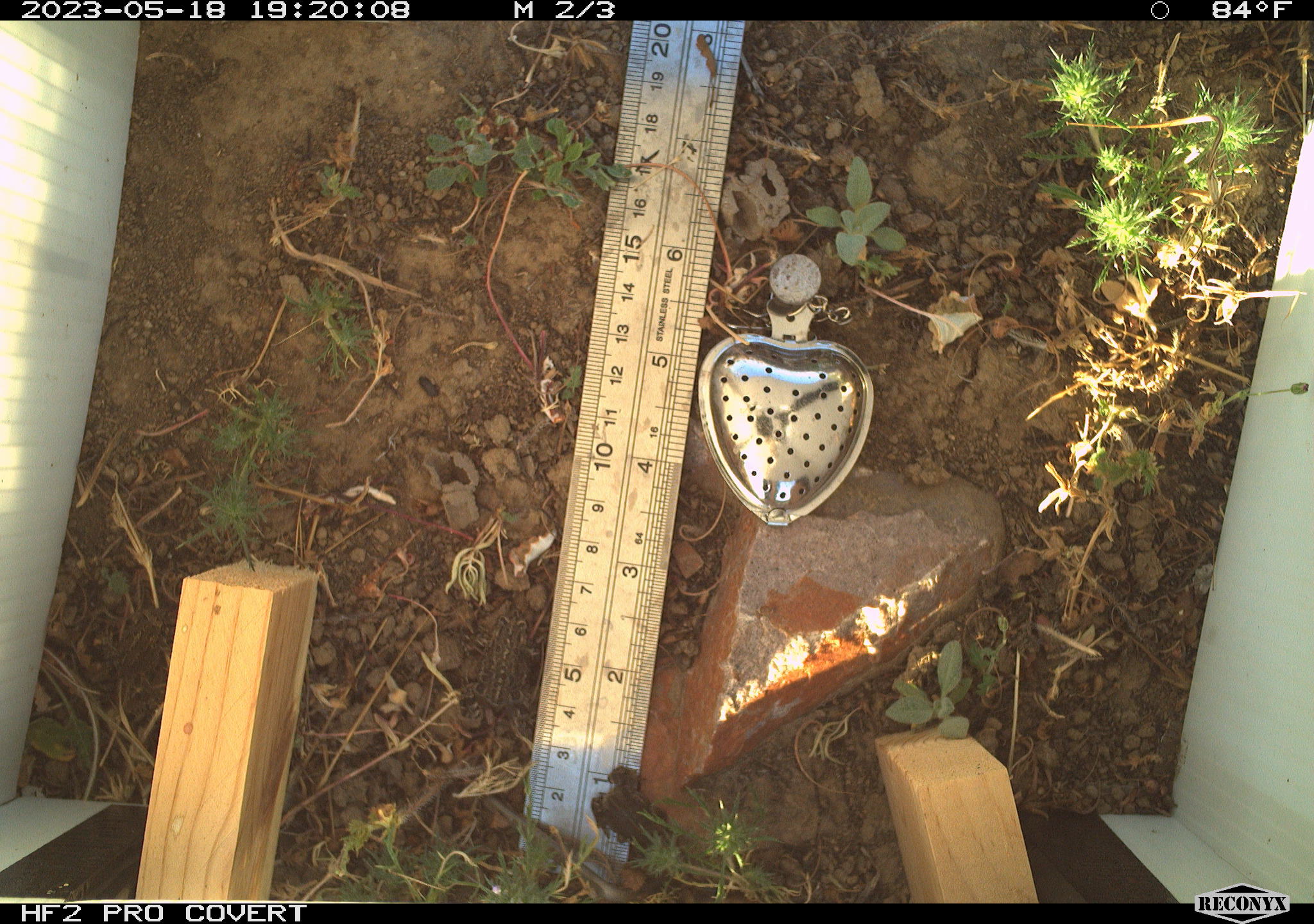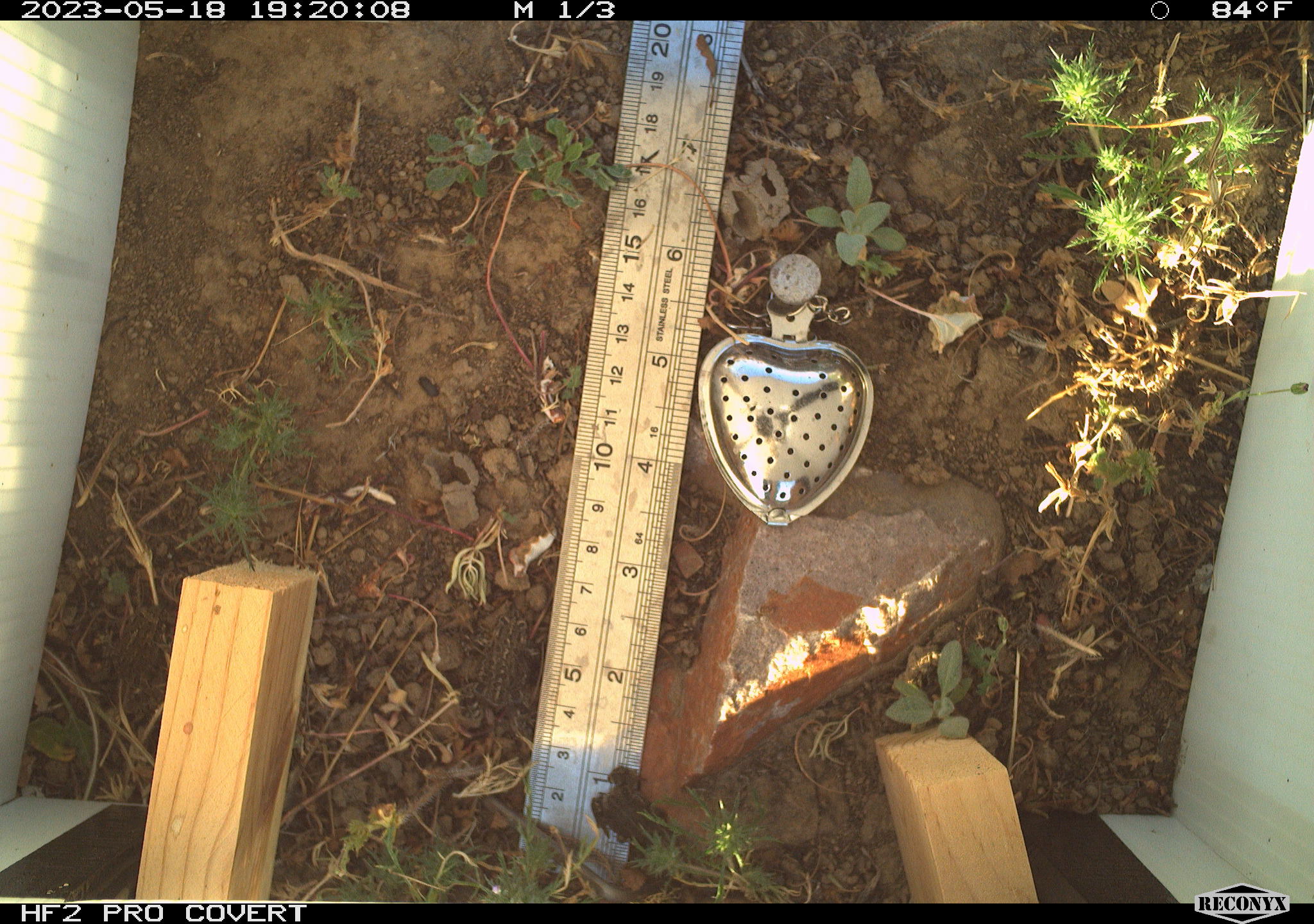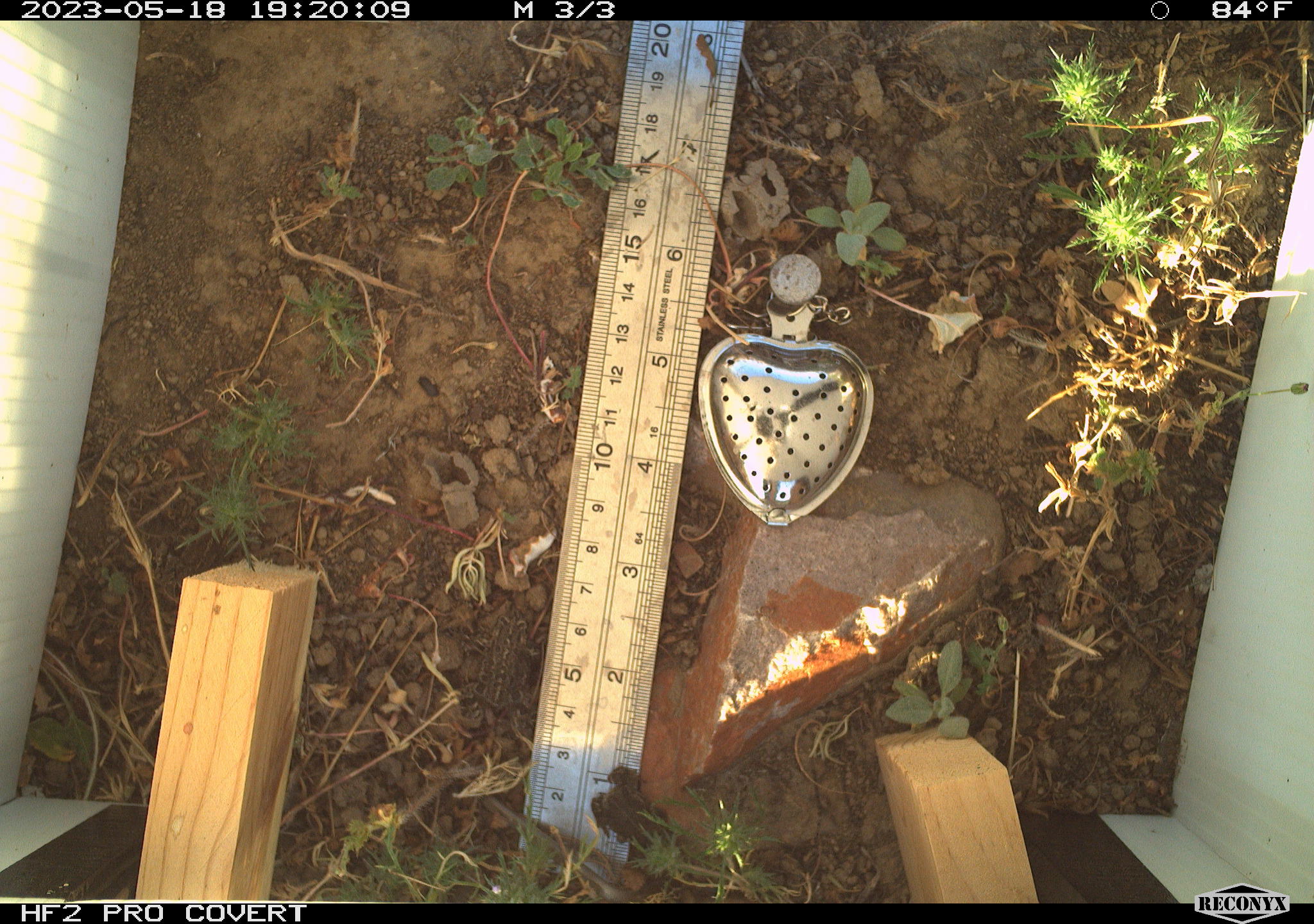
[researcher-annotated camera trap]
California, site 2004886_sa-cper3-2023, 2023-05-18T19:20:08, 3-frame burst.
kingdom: Animalia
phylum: Chordata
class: Amphibia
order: Anura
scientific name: Anura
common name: frogs